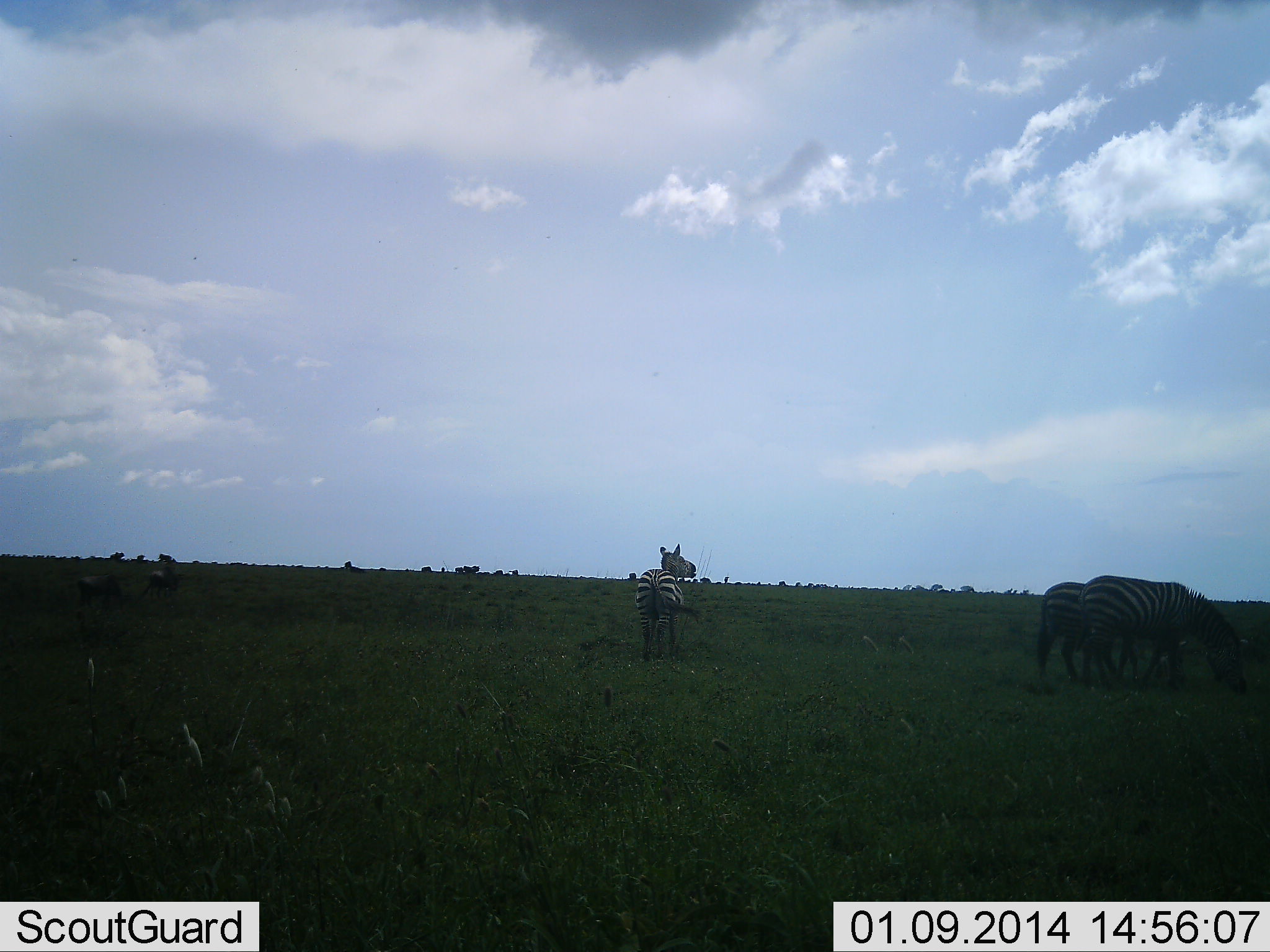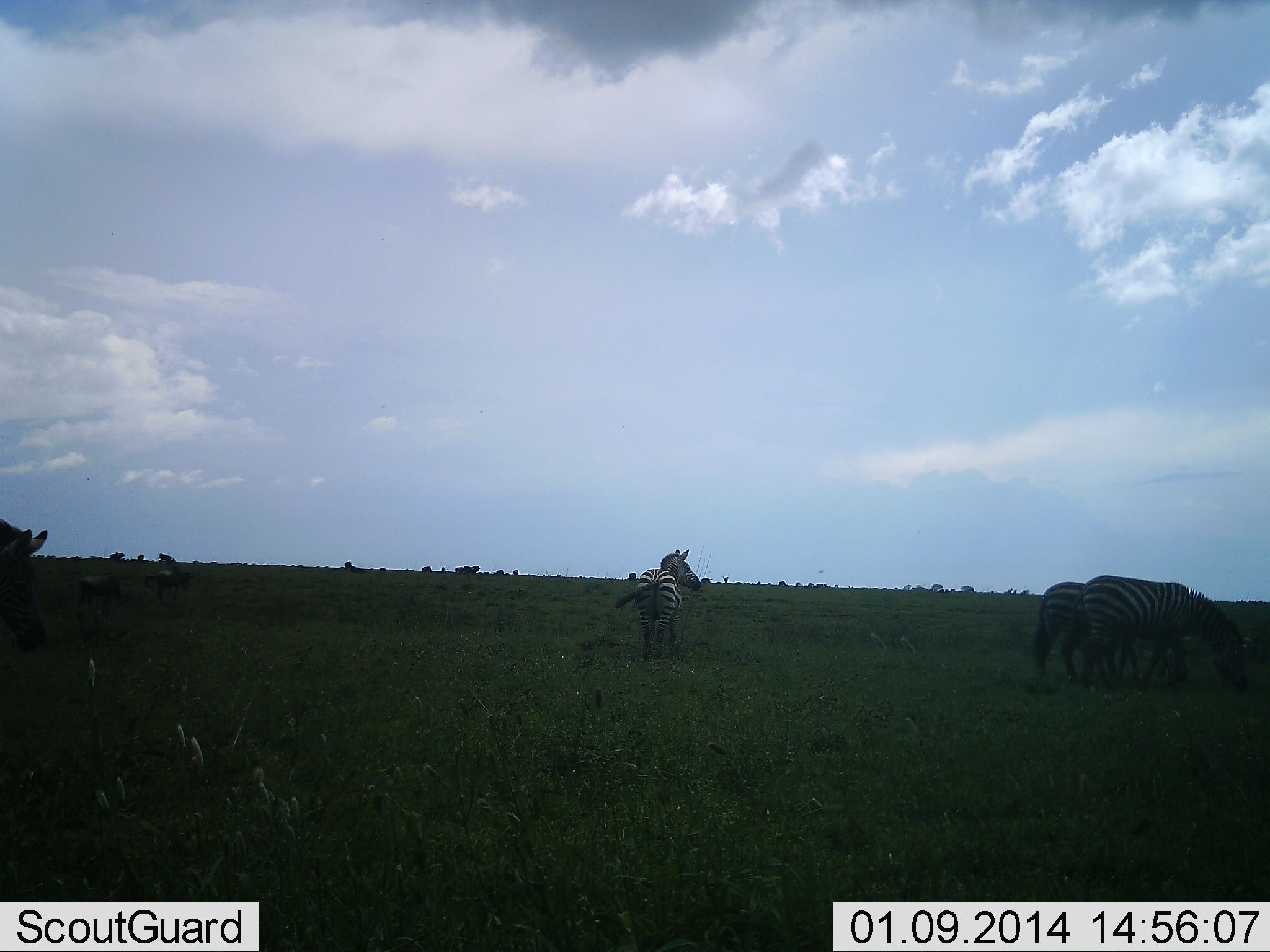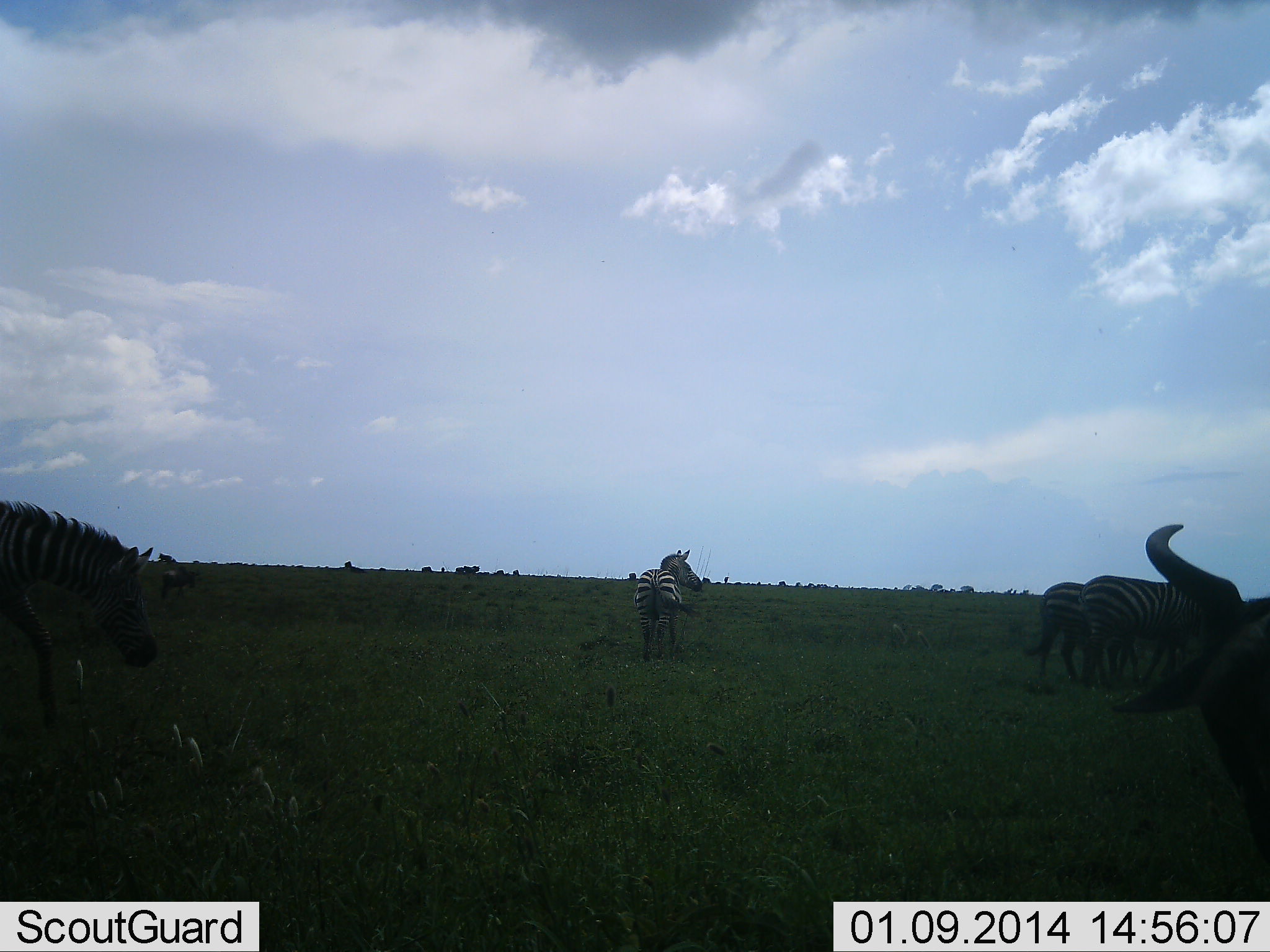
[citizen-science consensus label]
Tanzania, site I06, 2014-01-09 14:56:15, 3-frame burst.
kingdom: Animalia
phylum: Chordata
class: Mammalia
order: Perissodactyla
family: Equidae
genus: Equus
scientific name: Equus quagga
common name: plains zebra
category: zebra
Zebra (plains zebra) (Equus quagga), count 4. Behavior (volunteer vote fractions): standing 78%, resting 4%, moving 51%, interacting 6%. Young present (vote fraction): 0%. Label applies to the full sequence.